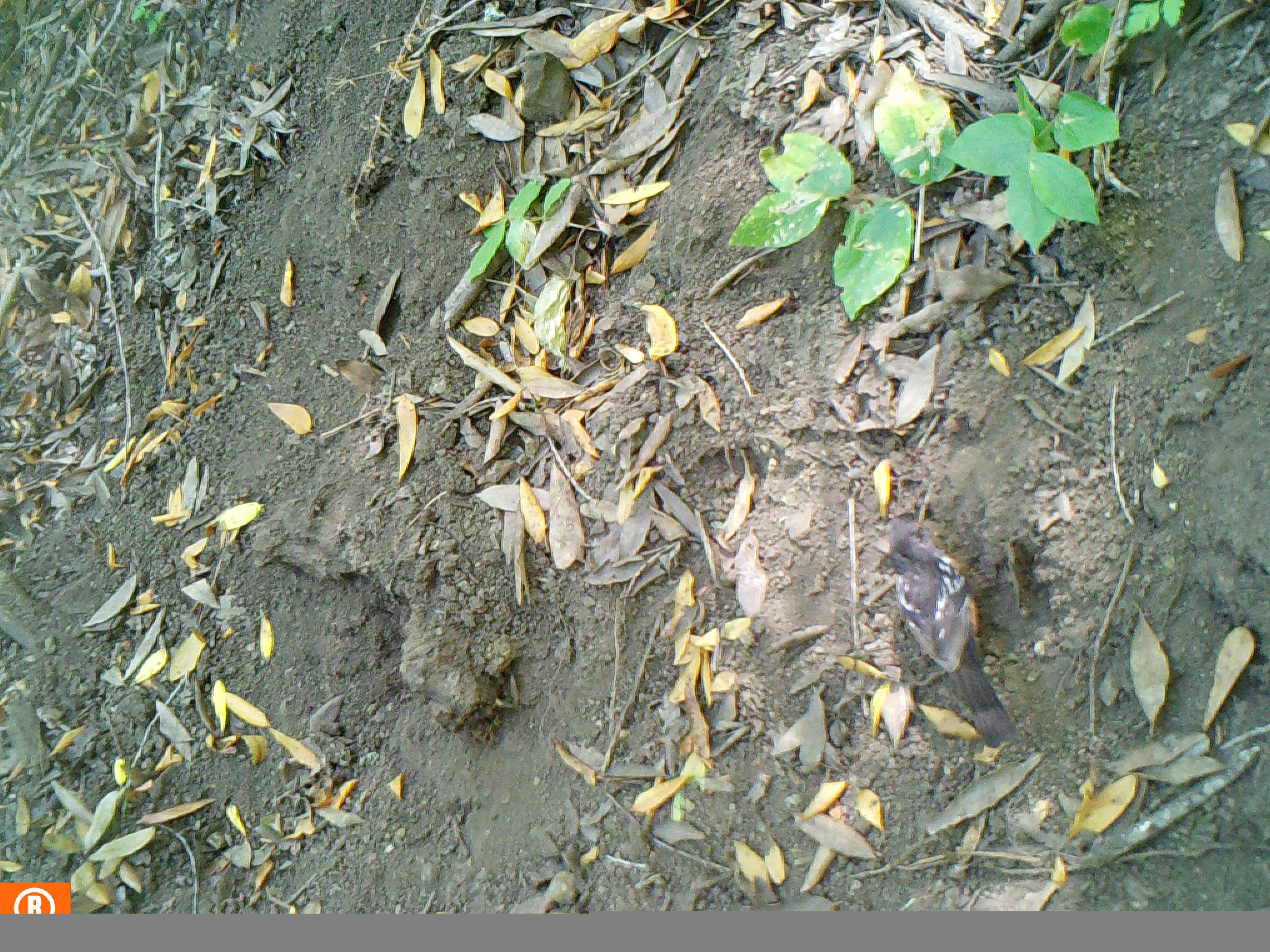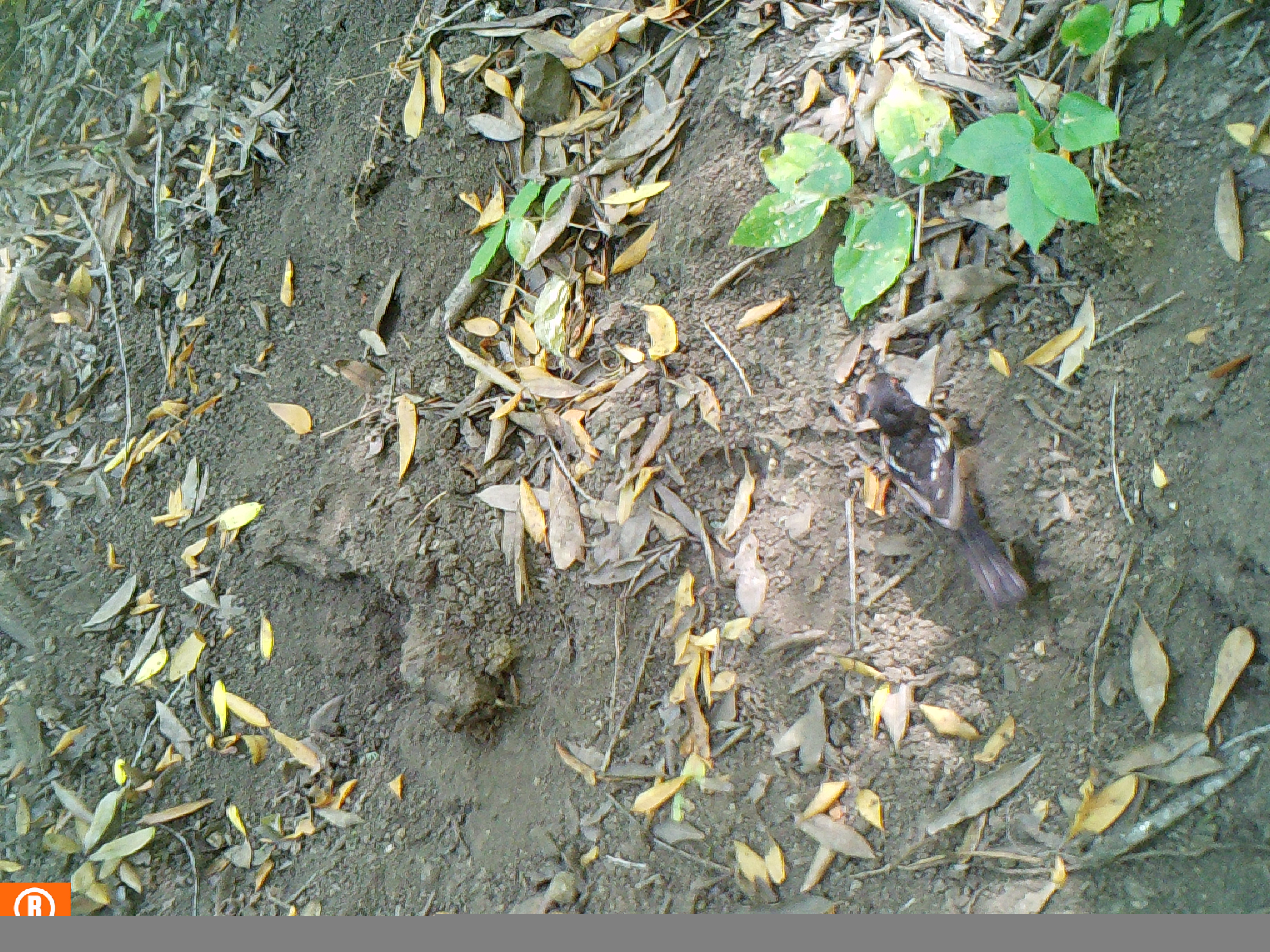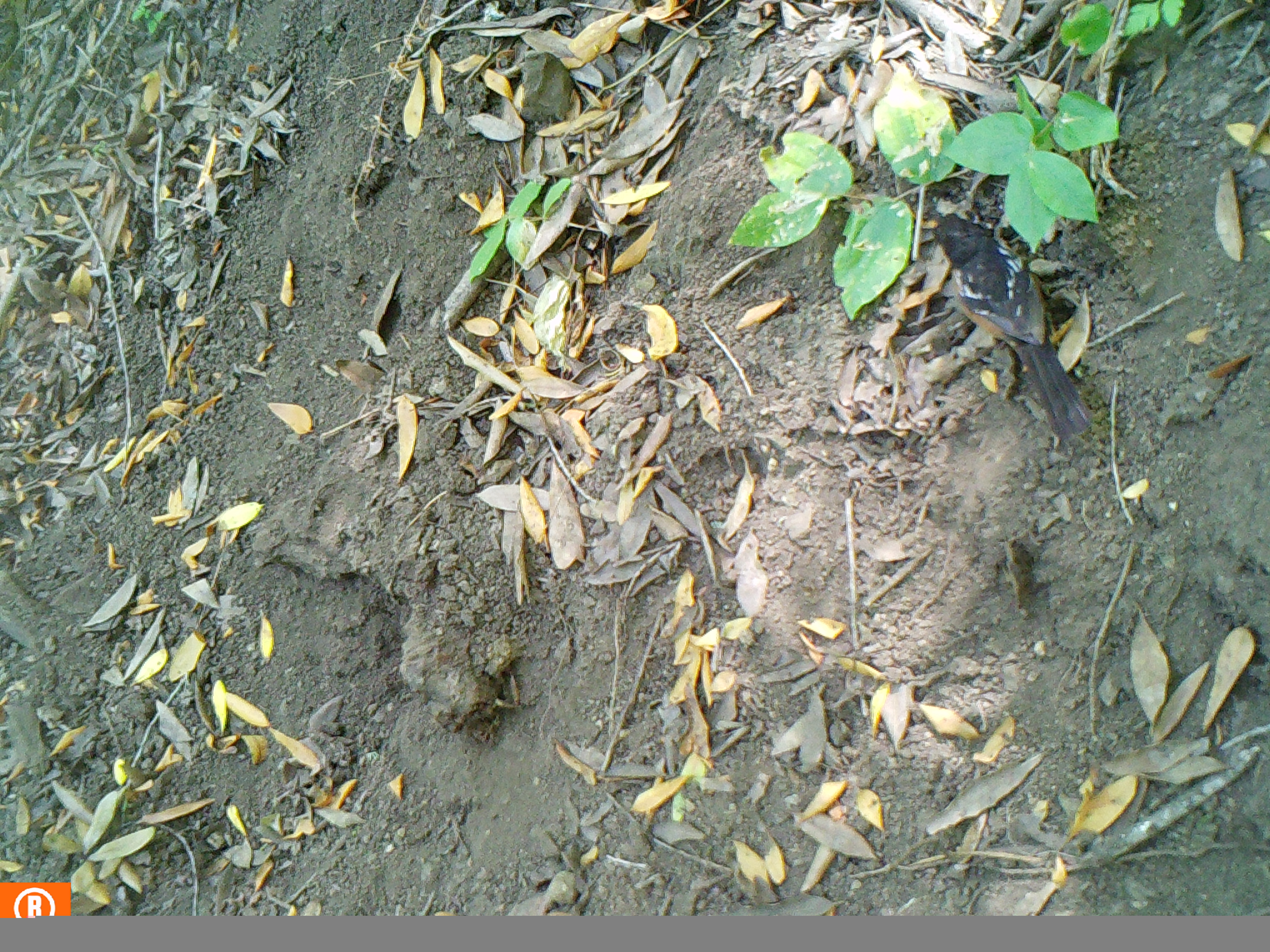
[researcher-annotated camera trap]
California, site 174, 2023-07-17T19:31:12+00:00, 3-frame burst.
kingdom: Animalia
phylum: Chordata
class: Aves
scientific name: Aves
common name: bird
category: unknown bird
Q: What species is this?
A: Unknown bird (bird) (Aves).